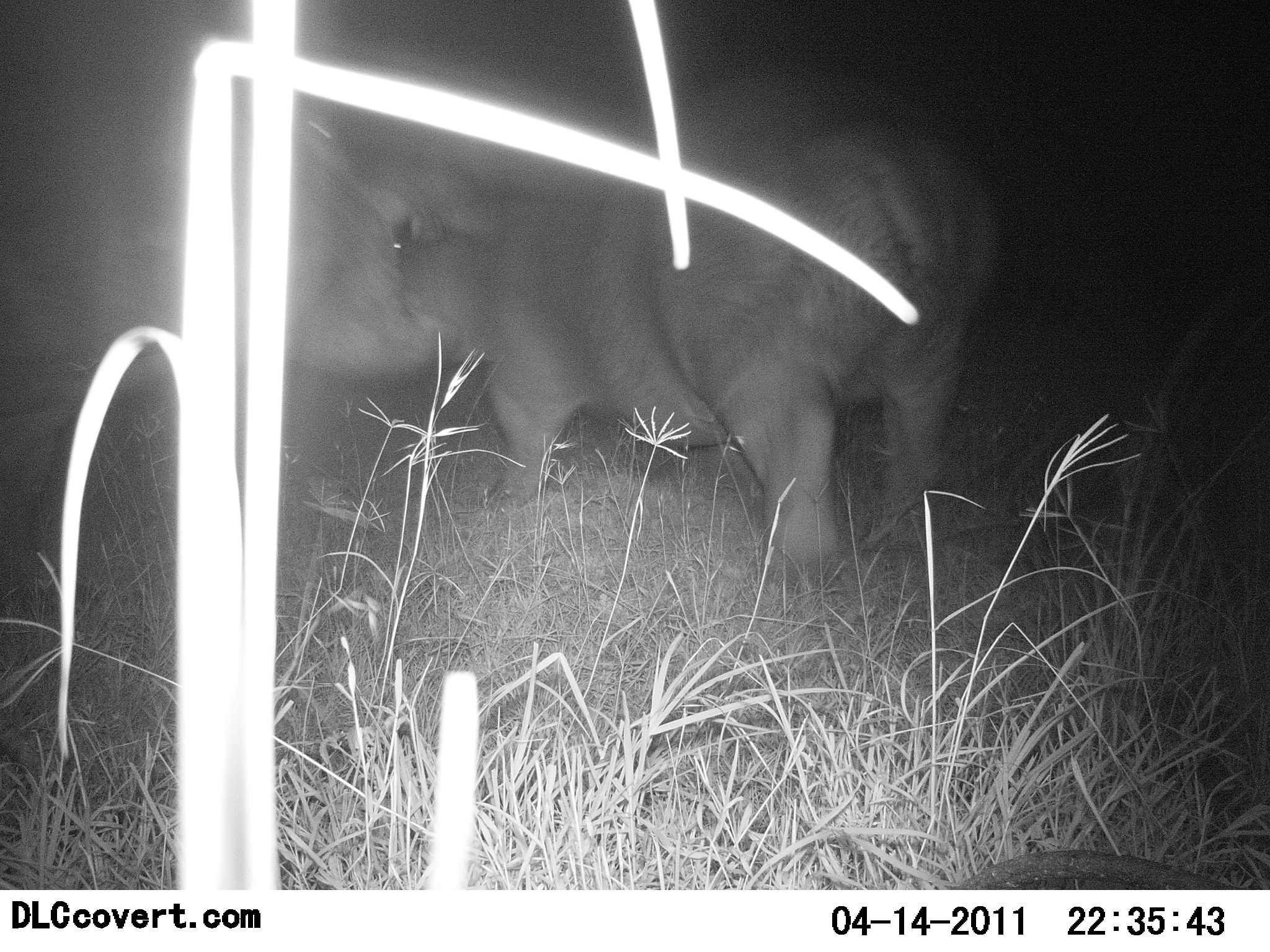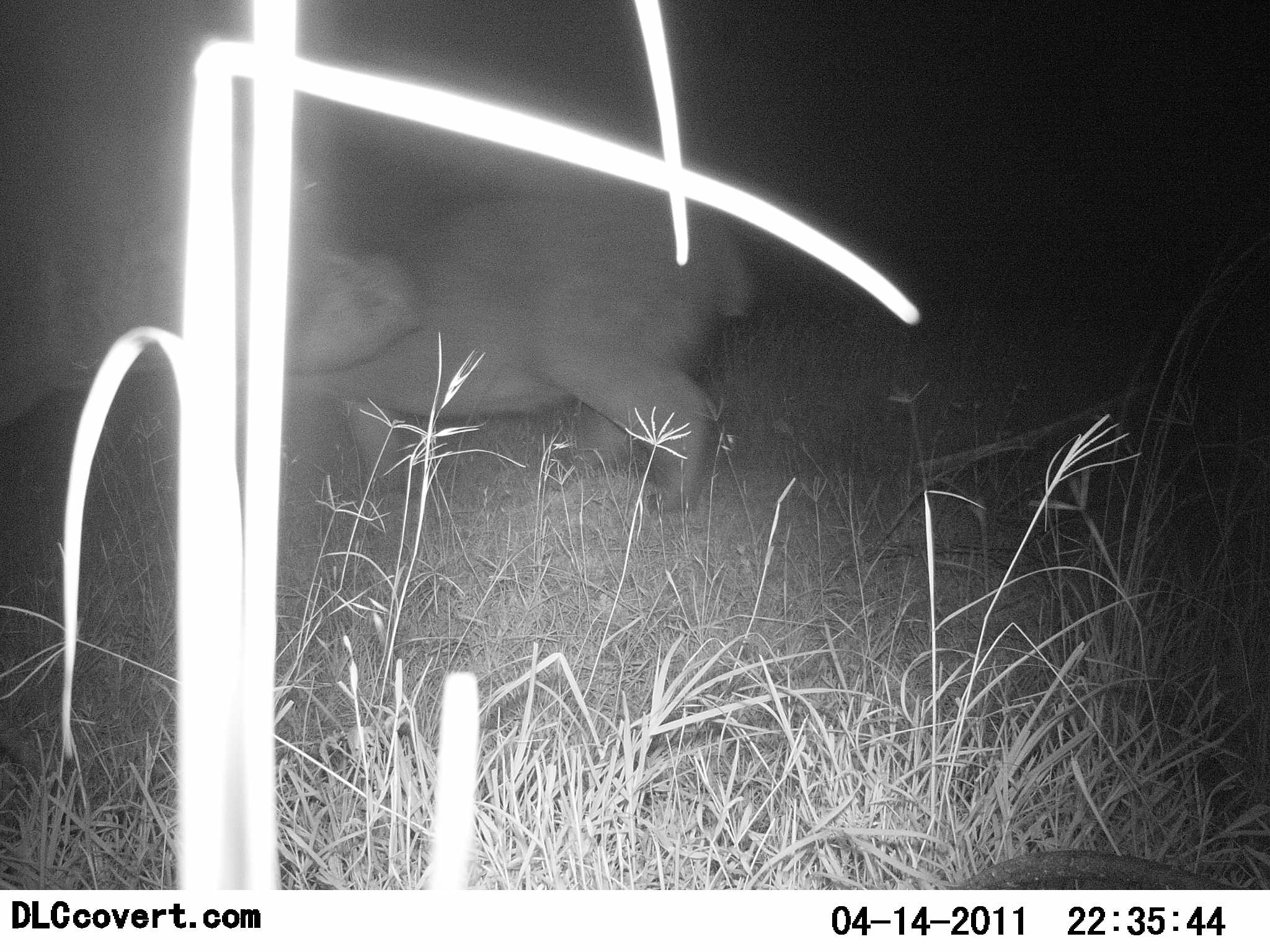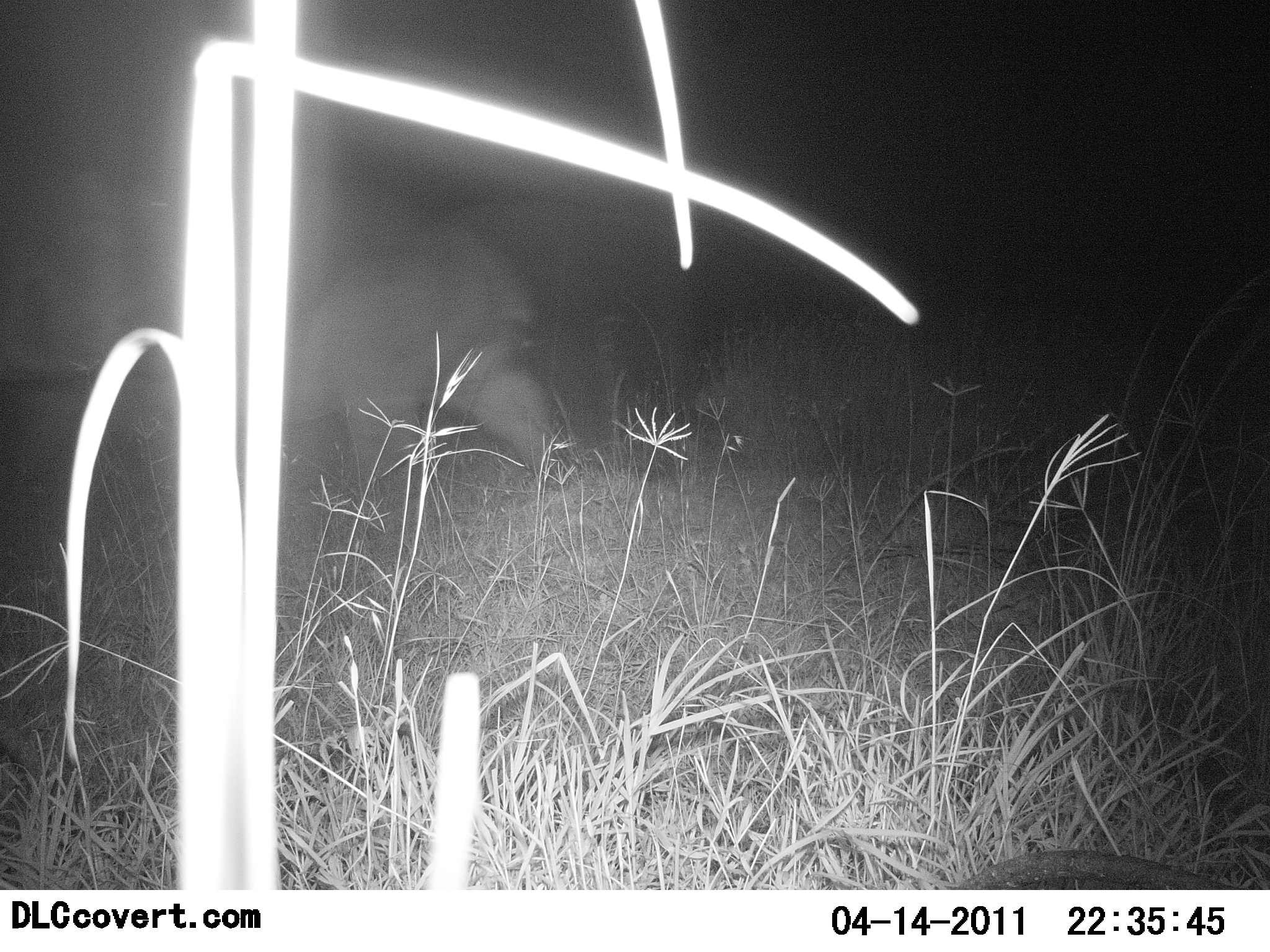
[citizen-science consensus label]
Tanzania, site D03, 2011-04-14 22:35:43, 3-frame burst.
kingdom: Animalia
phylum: Chordata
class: Mammalia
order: Artiodactyla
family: Hippopotamidae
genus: Hippopotamus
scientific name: Hippopotamus amphibius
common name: hippopotamus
Hippopotamus (Hippopotamus amphibius), count 2. Behavior (volunteer vote fractions): standing 36%, resting 0%, moving 45%, interacting 45%. Young present (vote fraction): 0%. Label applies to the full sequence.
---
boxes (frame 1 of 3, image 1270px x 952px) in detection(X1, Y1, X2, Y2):
animal: detection(350, 64, 1003, 570); detection(0, 1, 473, 527)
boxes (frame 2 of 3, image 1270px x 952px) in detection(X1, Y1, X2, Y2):
animal: detection(0, 1, 452, 463); detection(240, 146, 763, 515)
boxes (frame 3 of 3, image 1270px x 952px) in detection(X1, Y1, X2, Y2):
animal: detection(0, 1, 408, 532); detection(216, 131, 588, 506)